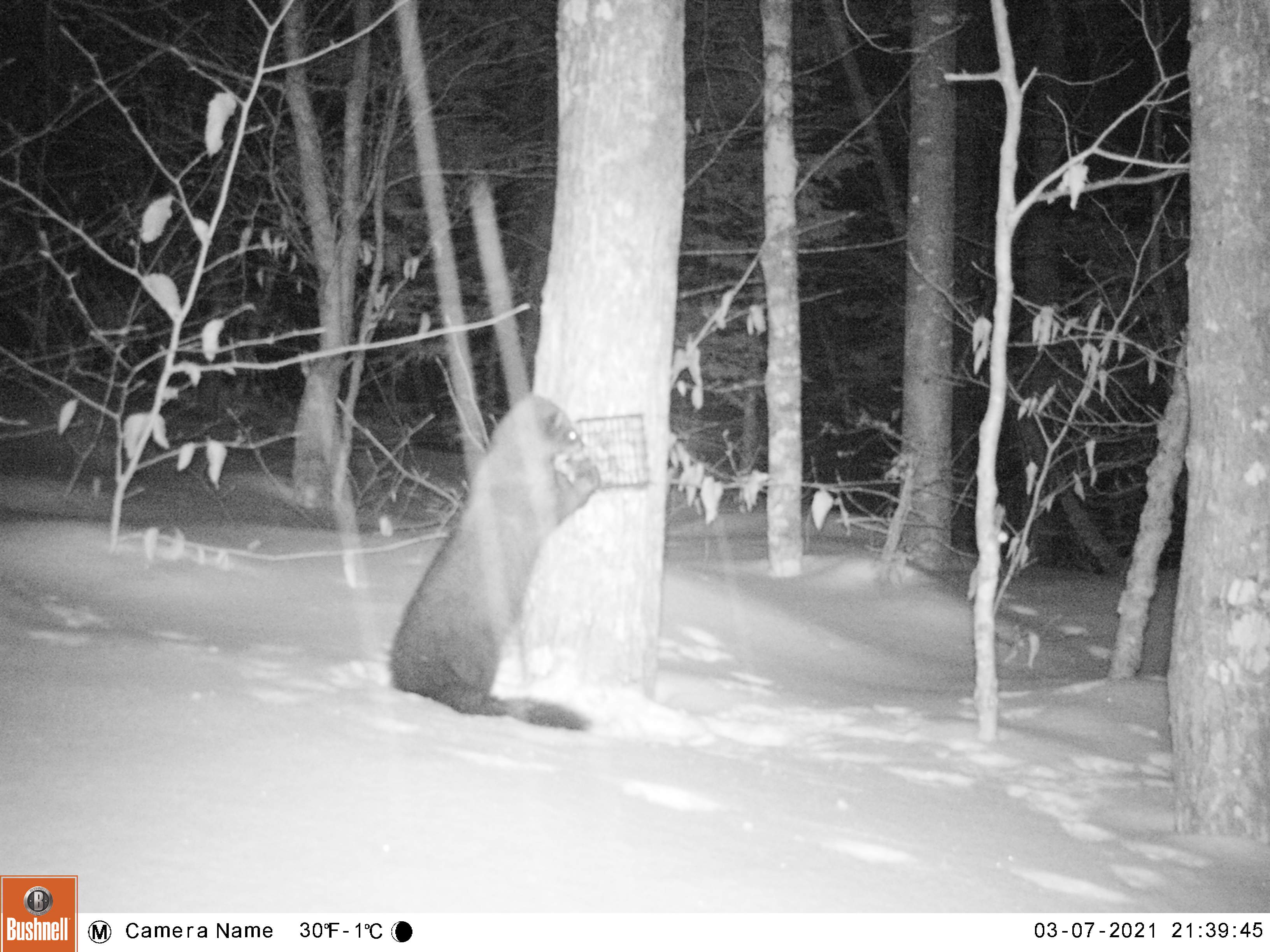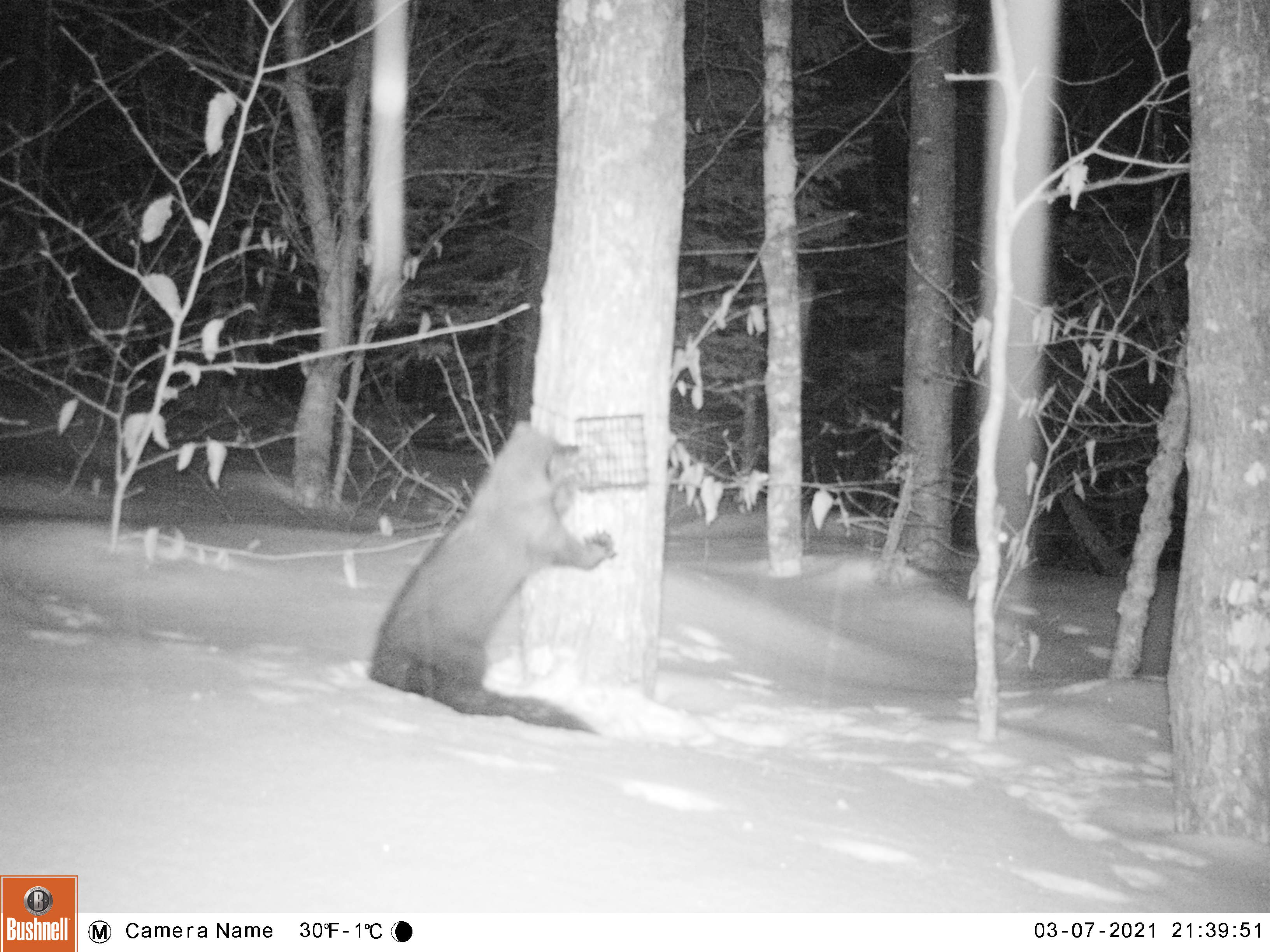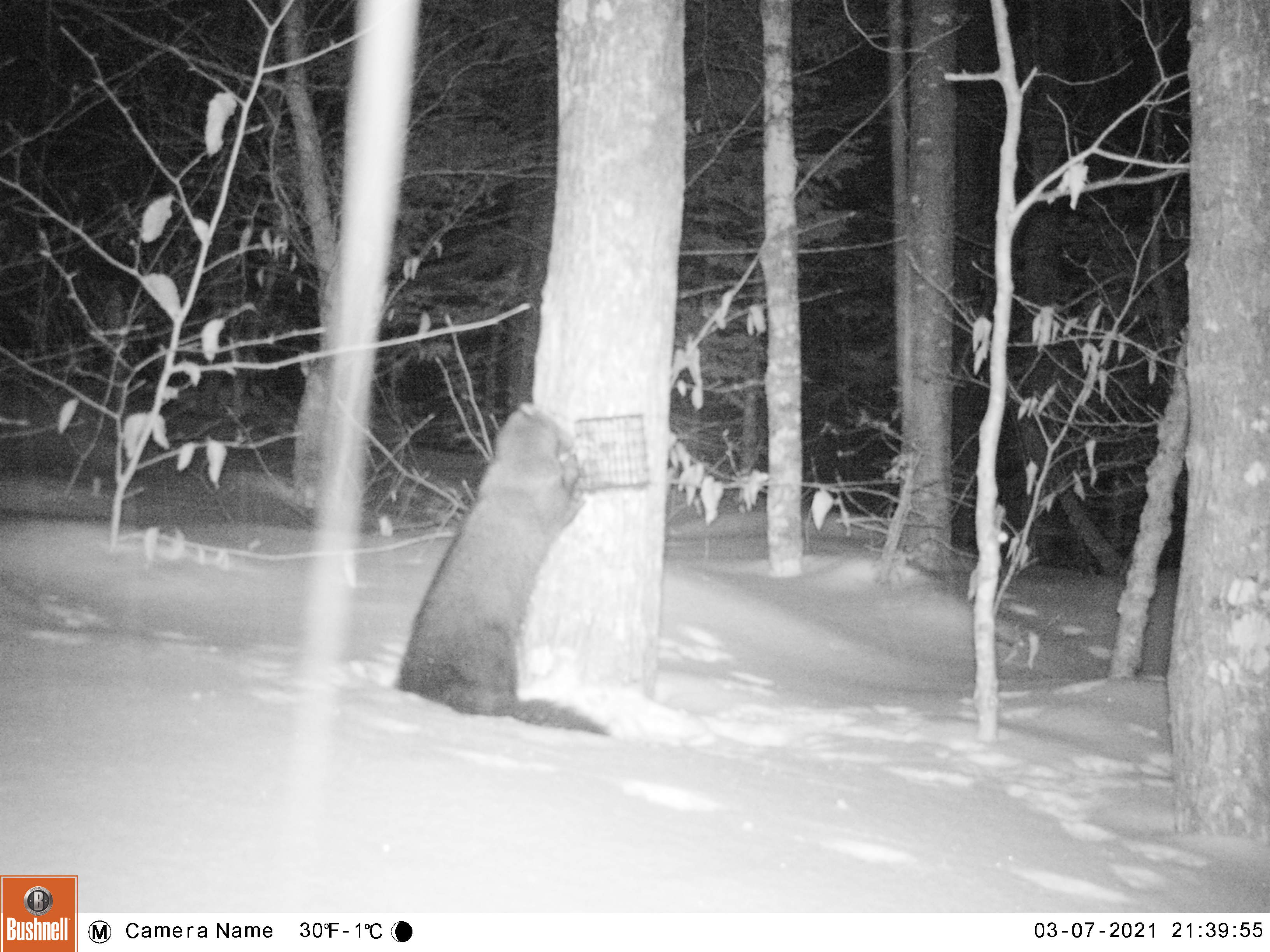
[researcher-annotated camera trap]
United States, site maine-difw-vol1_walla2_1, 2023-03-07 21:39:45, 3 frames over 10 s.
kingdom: Animalia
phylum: Chordata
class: Mammalia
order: Carnivora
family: Mustelidae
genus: Pekania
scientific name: Pekania pennanti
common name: fisher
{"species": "fisher (Pekania pennanti)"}